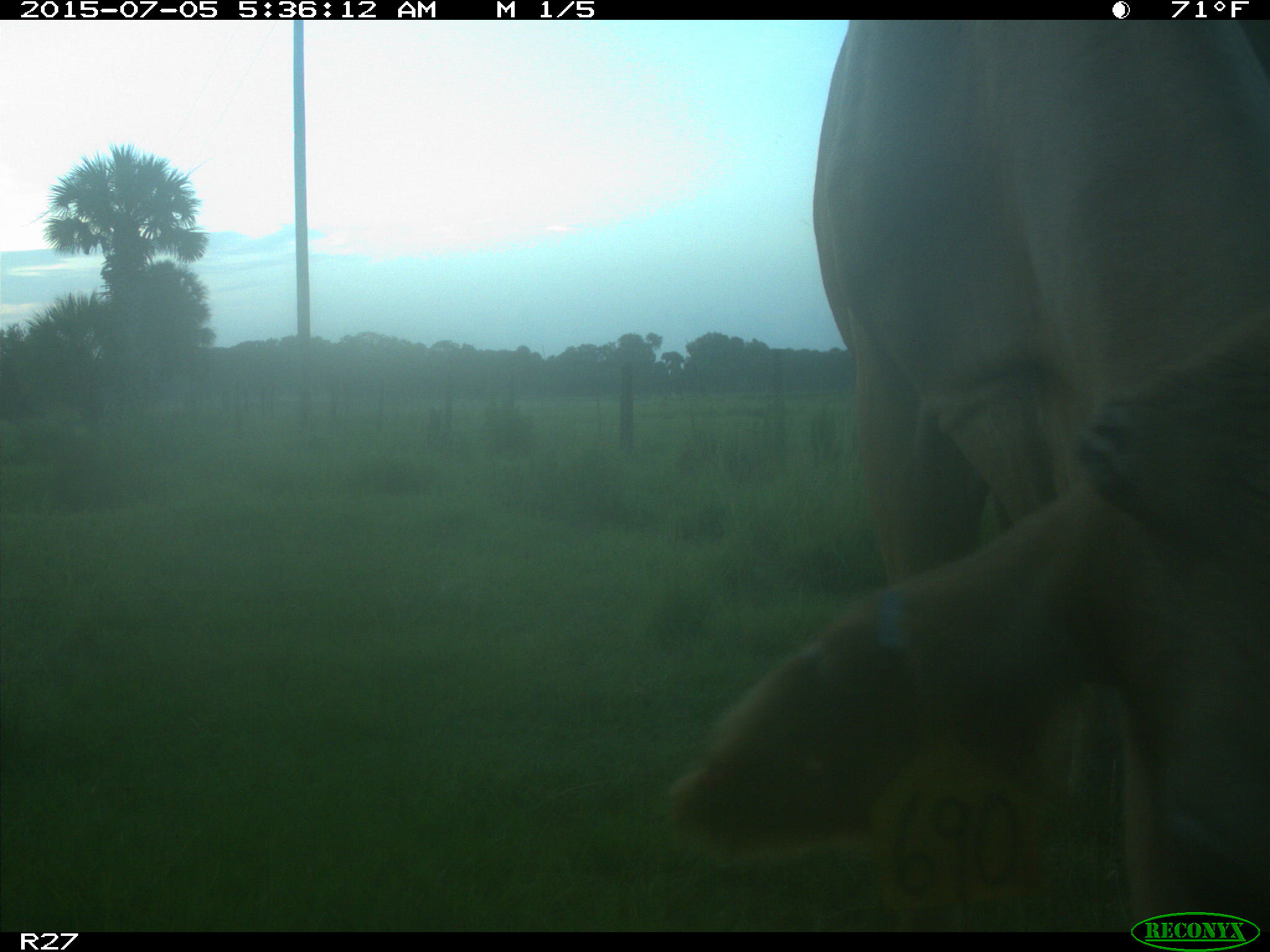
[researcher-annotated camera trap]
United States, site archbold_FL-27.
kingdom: Animalia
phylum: Chordata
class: Mammalia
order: Artiodactyla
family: Bovidae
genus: Bos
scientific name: Bos taurus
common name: domestic cow